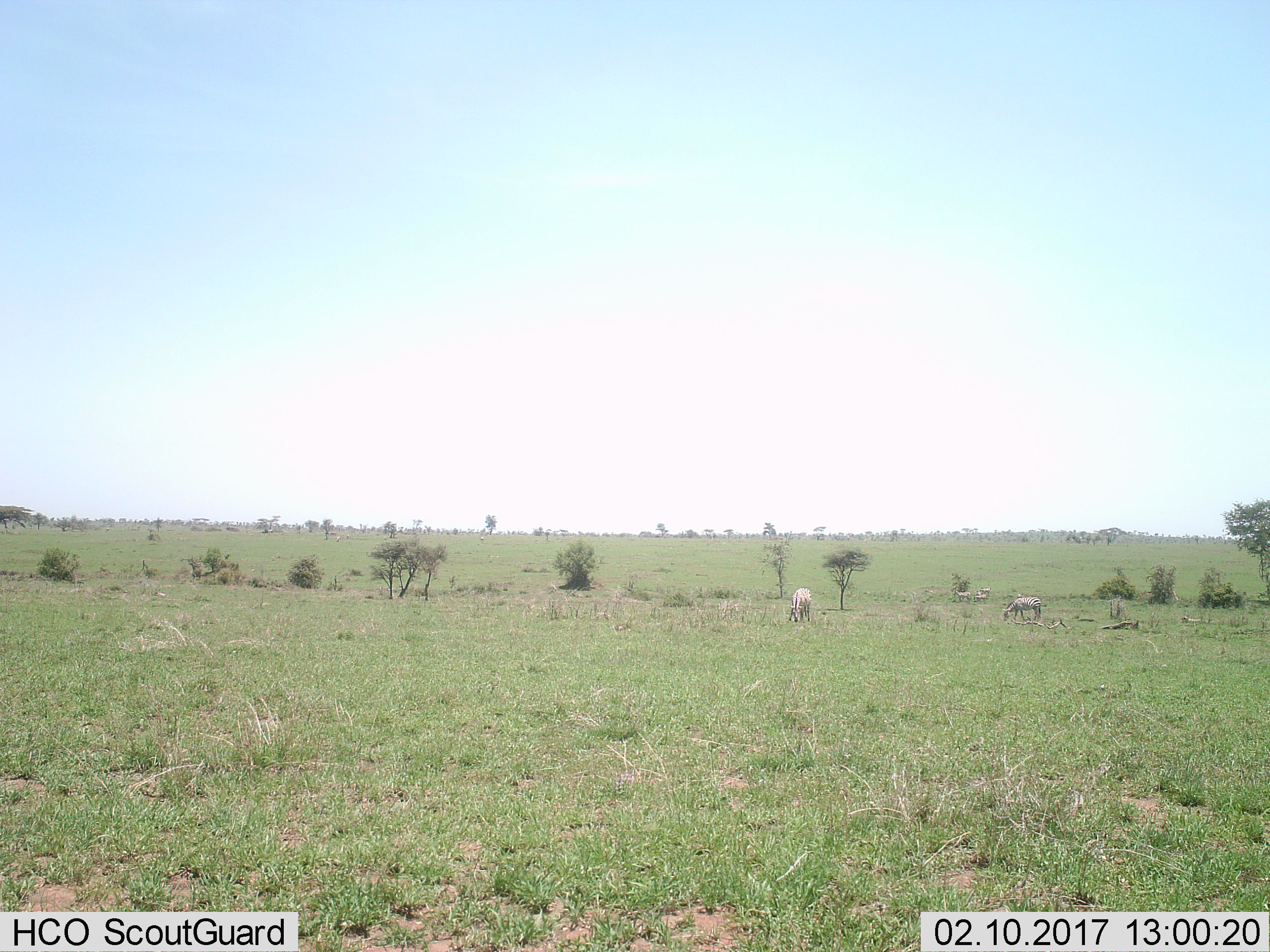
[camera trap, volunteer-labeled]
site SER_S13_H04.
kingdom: Animalia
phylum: Chordata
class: Mammalia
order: Perissodactyla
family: Equidae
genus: Equus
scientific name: Equus quagga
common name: plains zebra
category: zebraplains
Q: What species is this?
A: Zebraplains (plains zebra) (Equus quagga).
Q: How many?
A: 5.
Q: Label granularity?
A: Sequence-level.